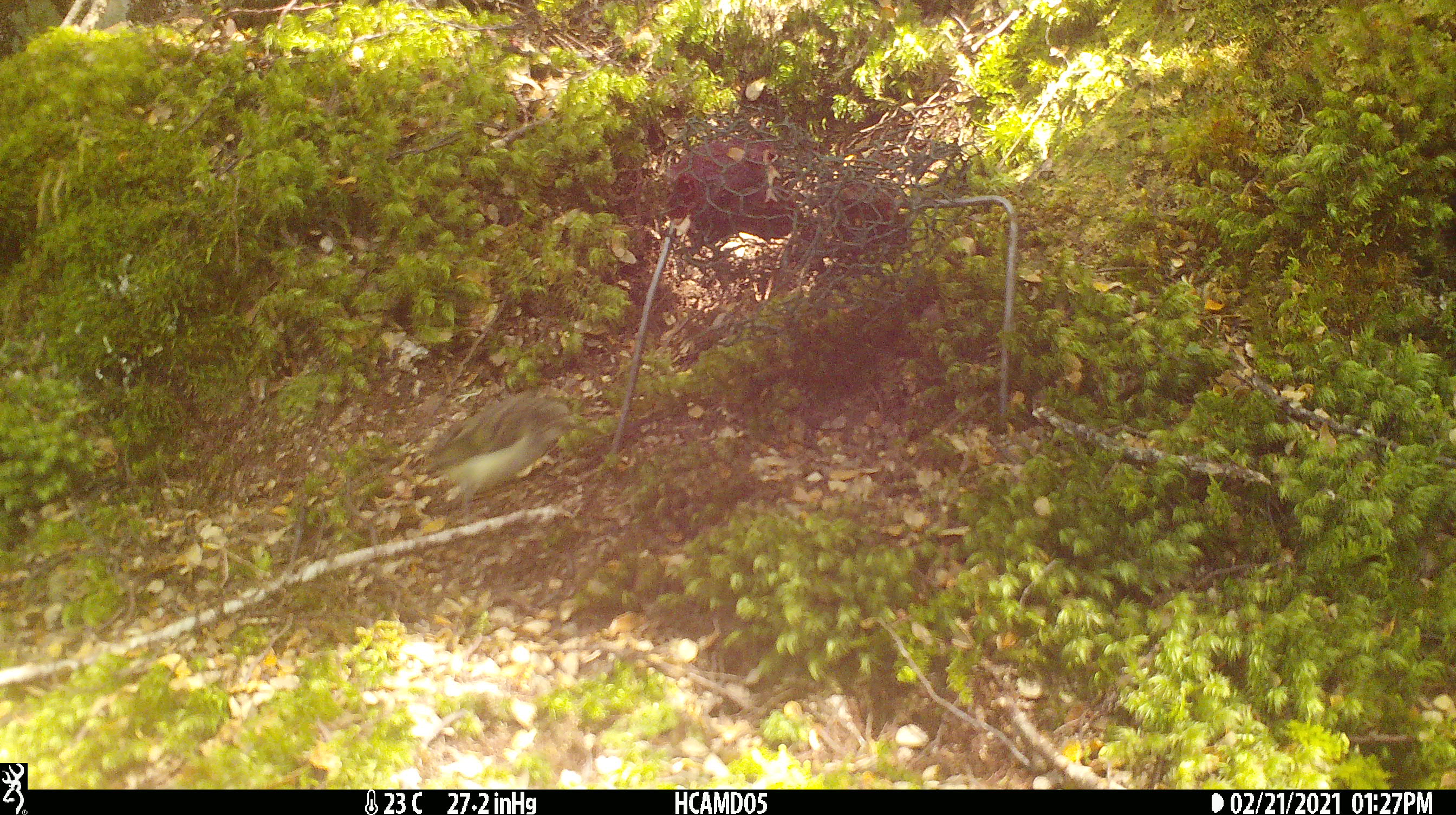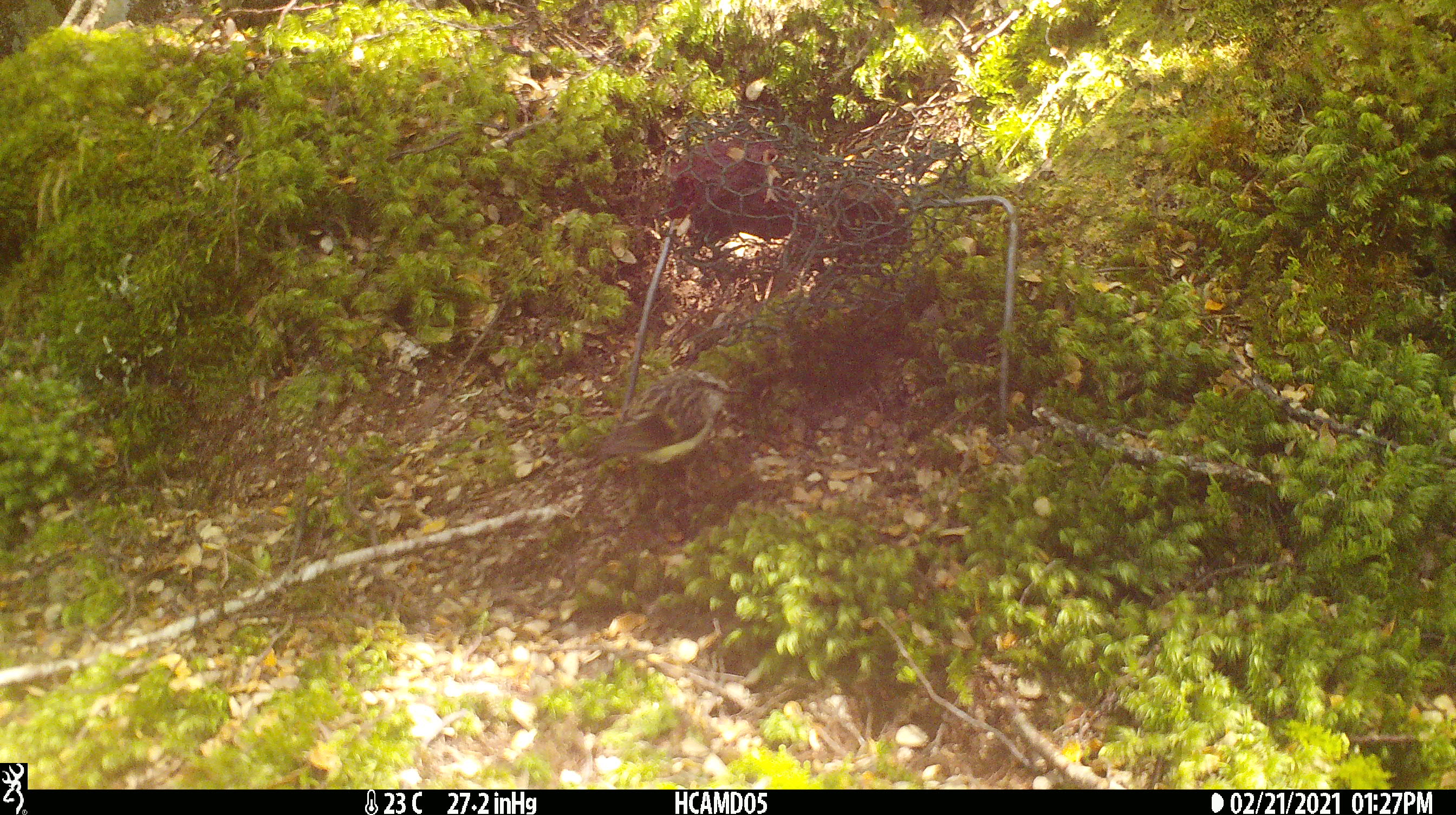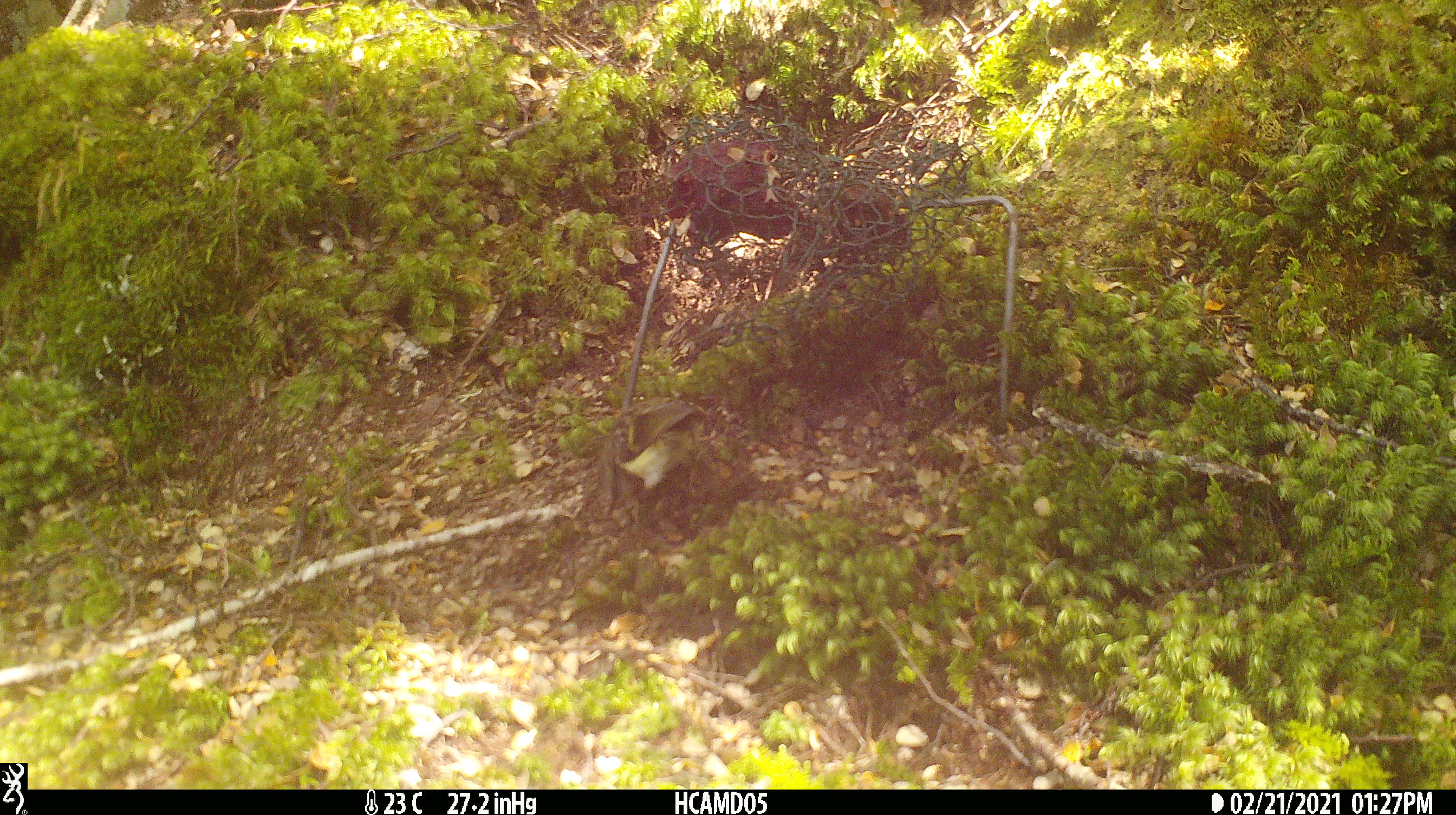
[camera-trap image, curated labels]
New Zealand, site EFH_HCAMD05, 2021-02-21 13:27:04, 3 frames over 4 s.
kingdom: Animalia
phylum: Chordata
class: Aves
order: Passeriformes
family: Acanthisittidae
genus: Acanthisitta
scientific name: Acanthisitta chloris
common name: rifleman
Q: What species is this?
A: Rifleman (Acanthisitta chloris).